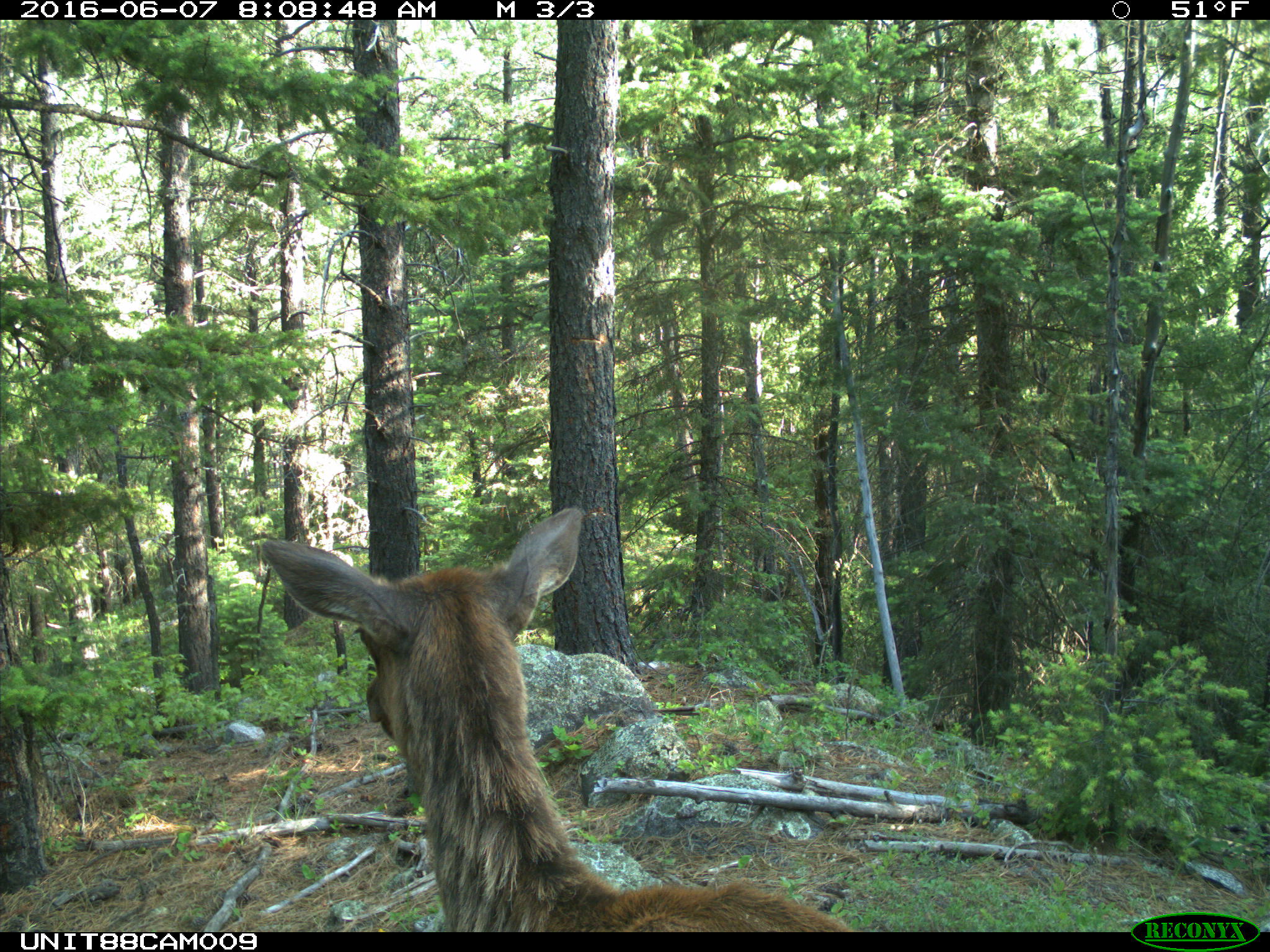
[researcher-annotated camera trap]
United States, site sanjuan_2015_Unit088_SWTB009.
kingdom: Animalia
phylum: Chordata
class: Mammalia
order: Artiodactyla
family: Cervidae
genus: Cervus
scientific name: Cervus elaphus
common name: red deer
Cervus elaphus (red deer).